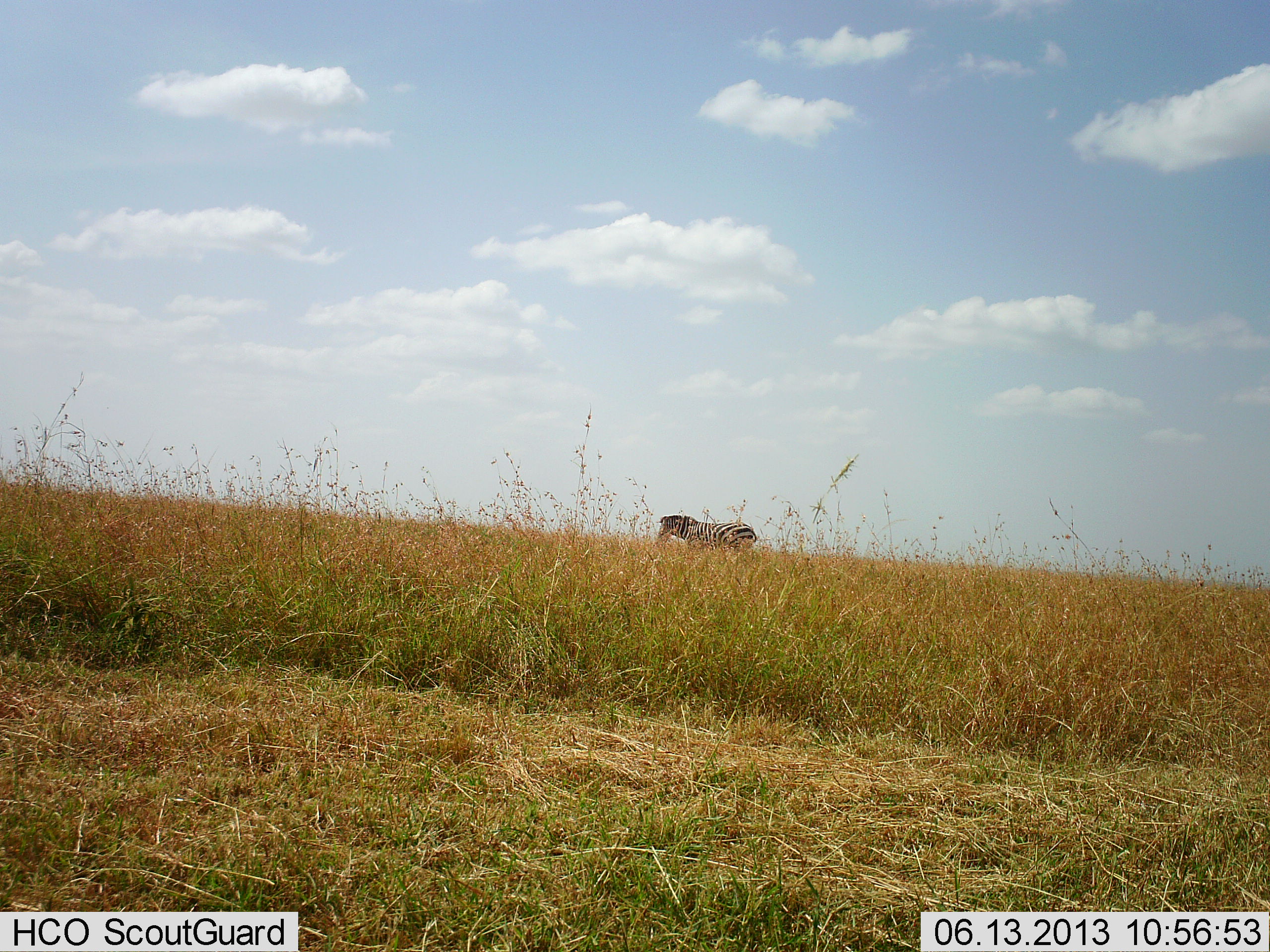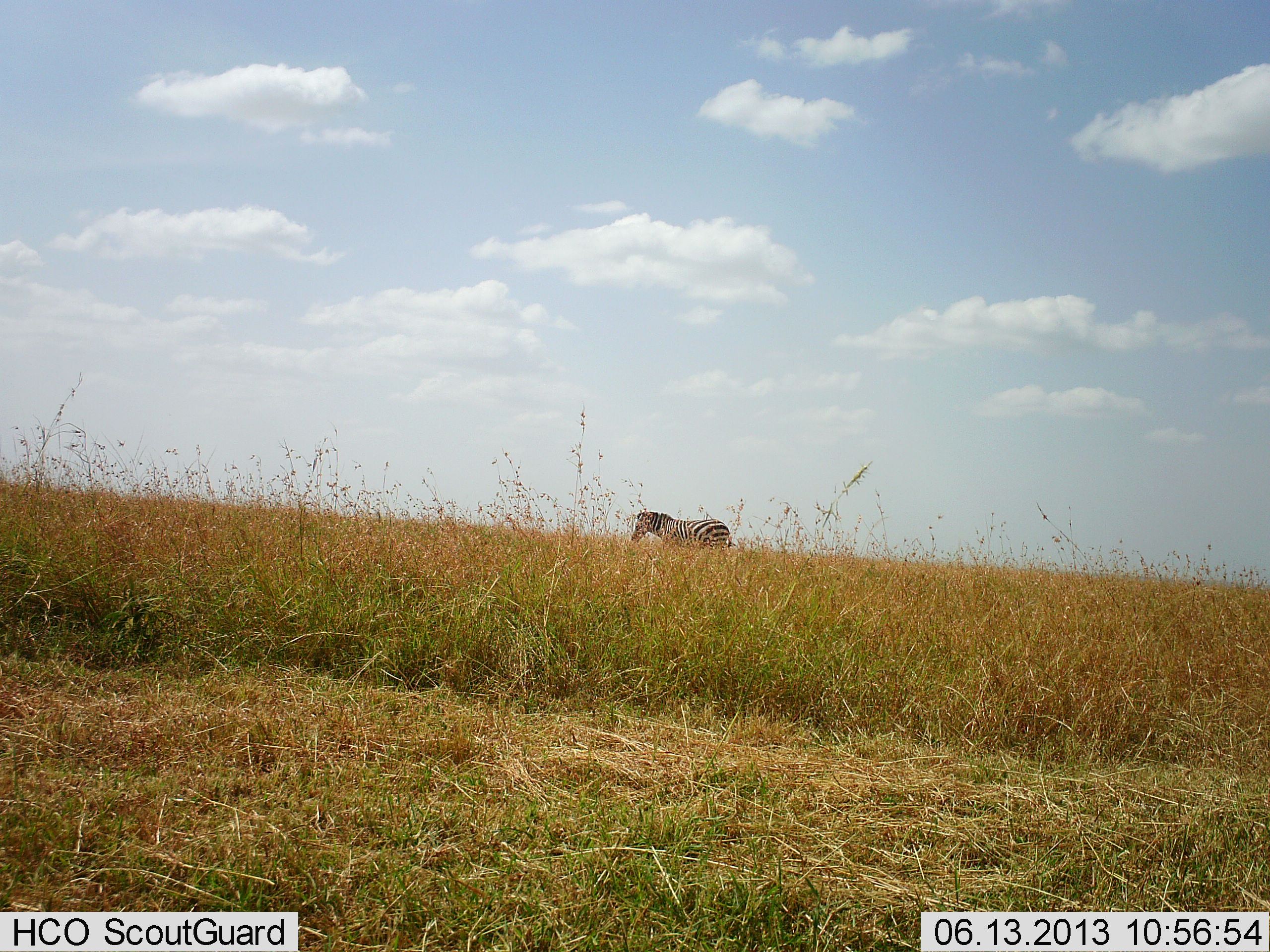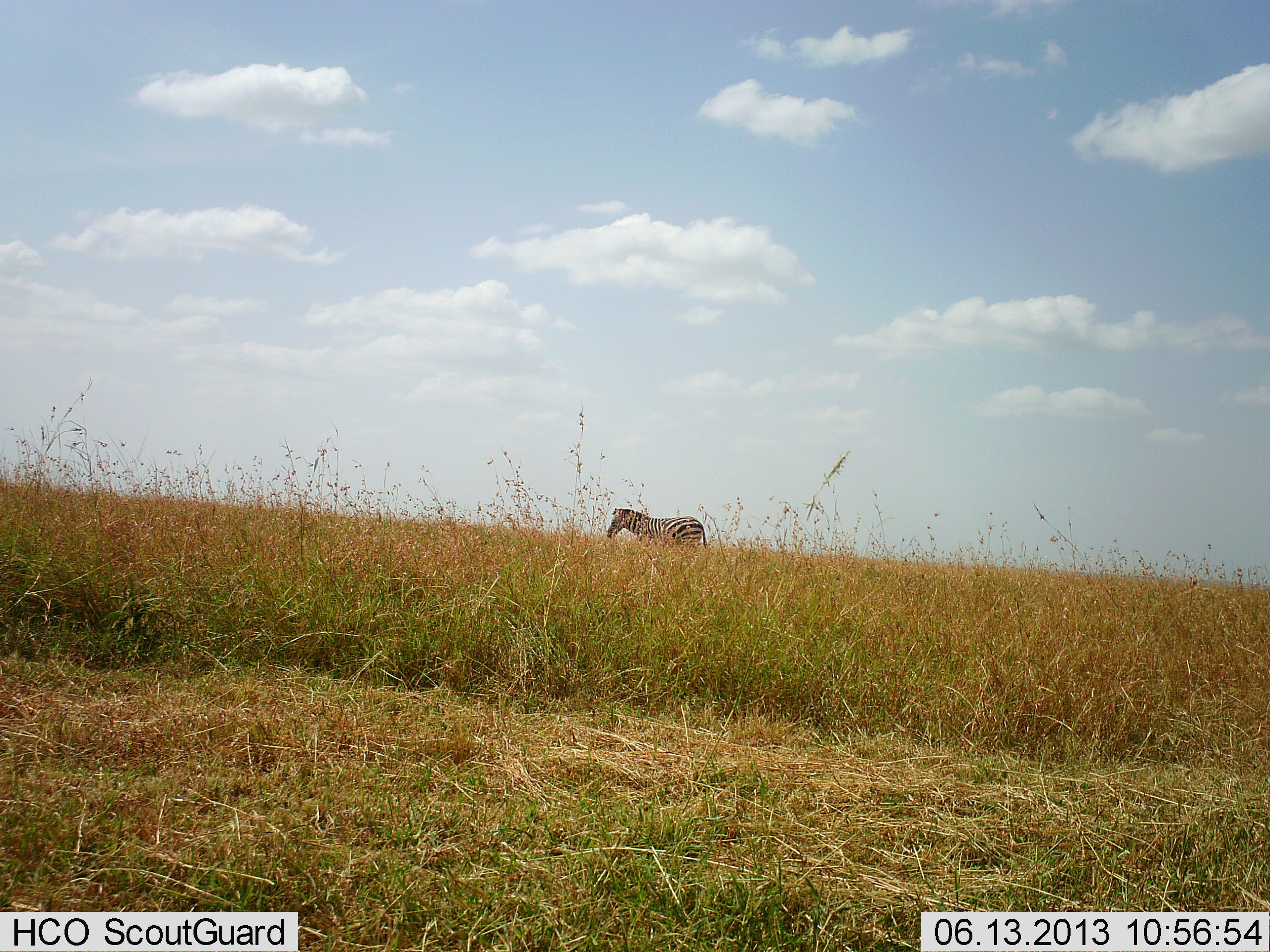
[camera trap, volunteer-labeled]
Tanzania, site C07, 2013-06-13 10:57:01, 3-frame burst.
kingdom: Animalia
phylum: Chordata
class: Mammalia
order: Perissodactyla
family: Equidae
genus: Equus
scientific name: Equus quagga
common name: plains zebra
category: zebra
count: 1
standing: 12%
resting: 8%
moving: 85%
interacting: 0%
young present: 0%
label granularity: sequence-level